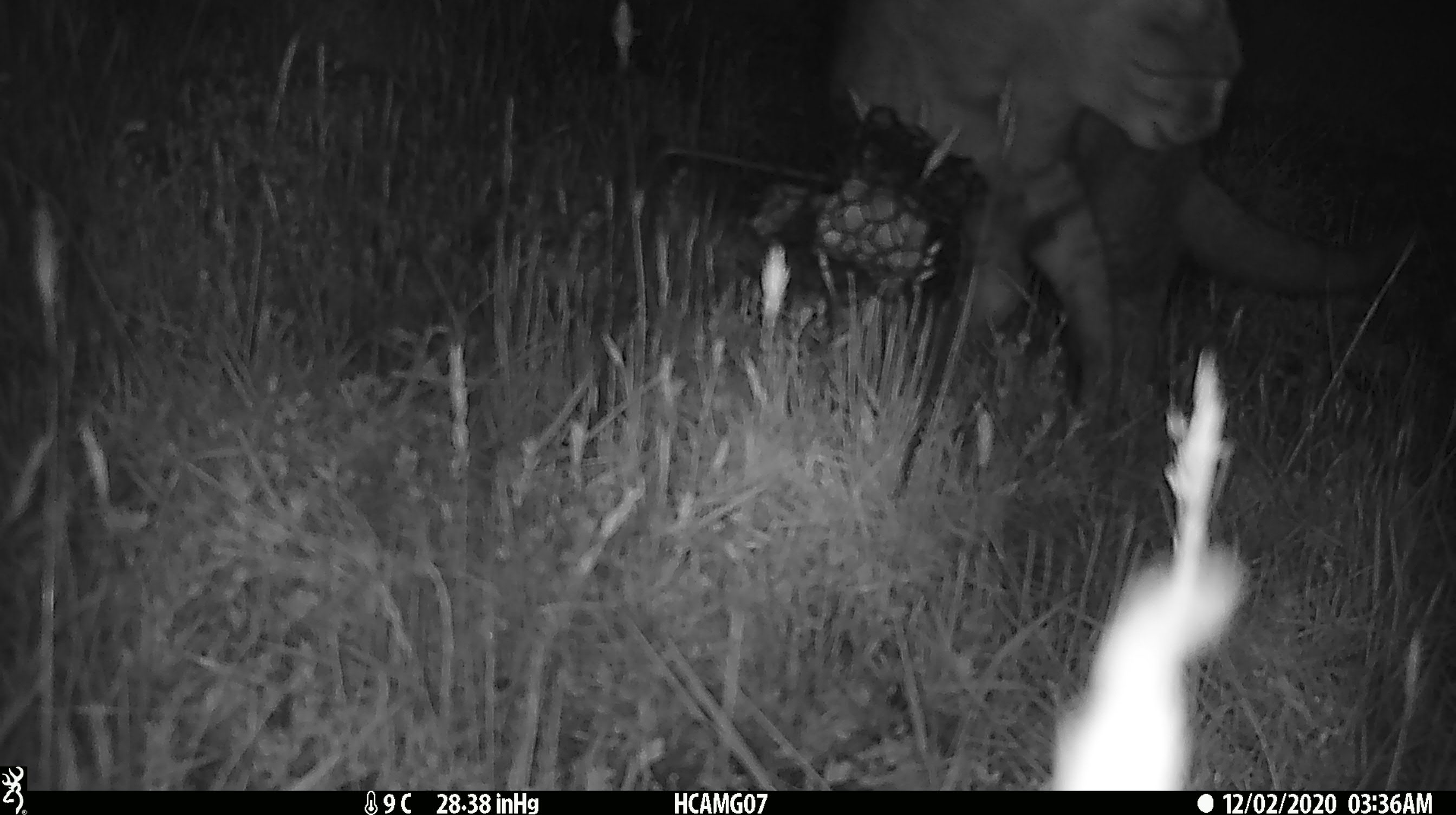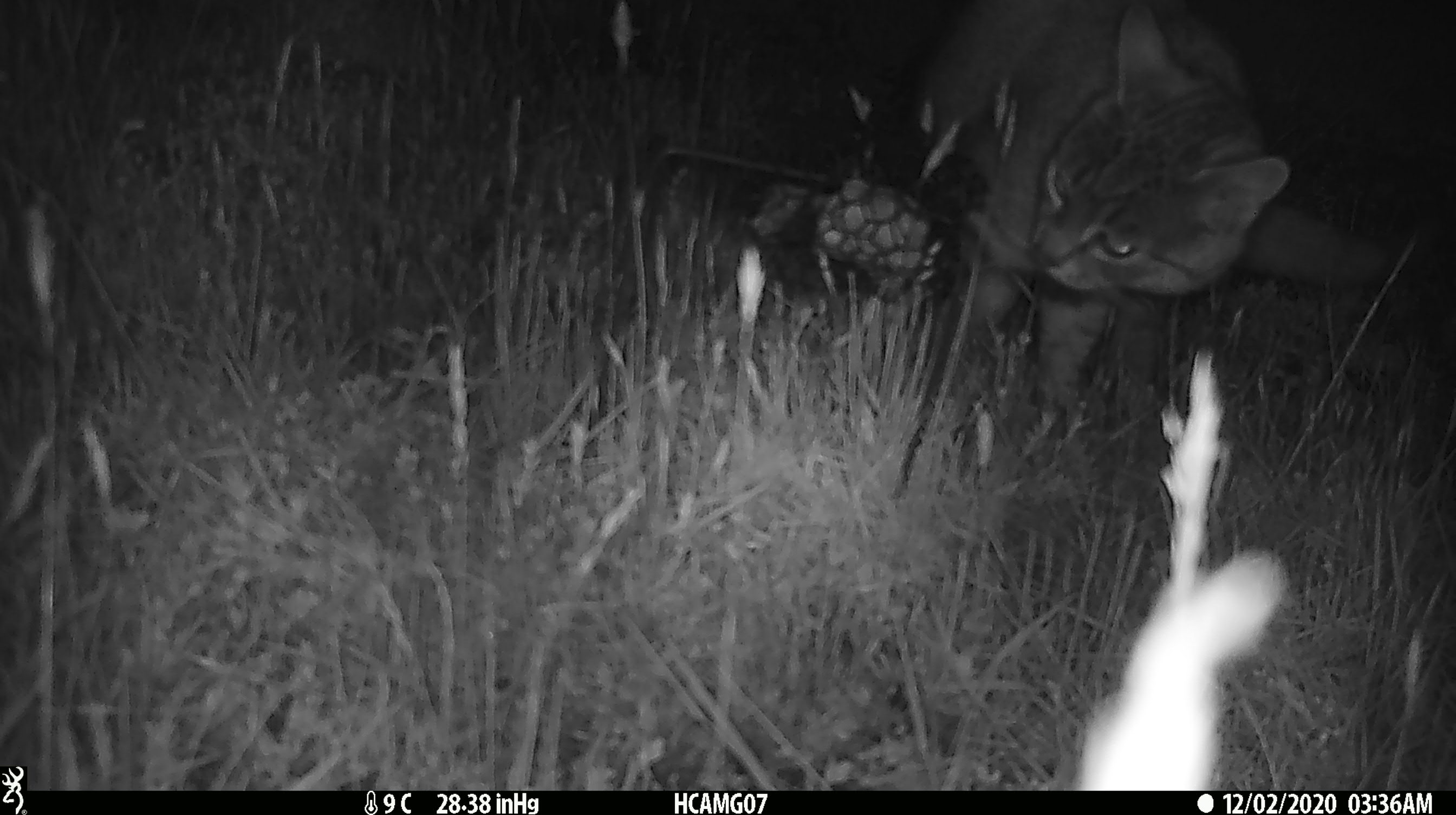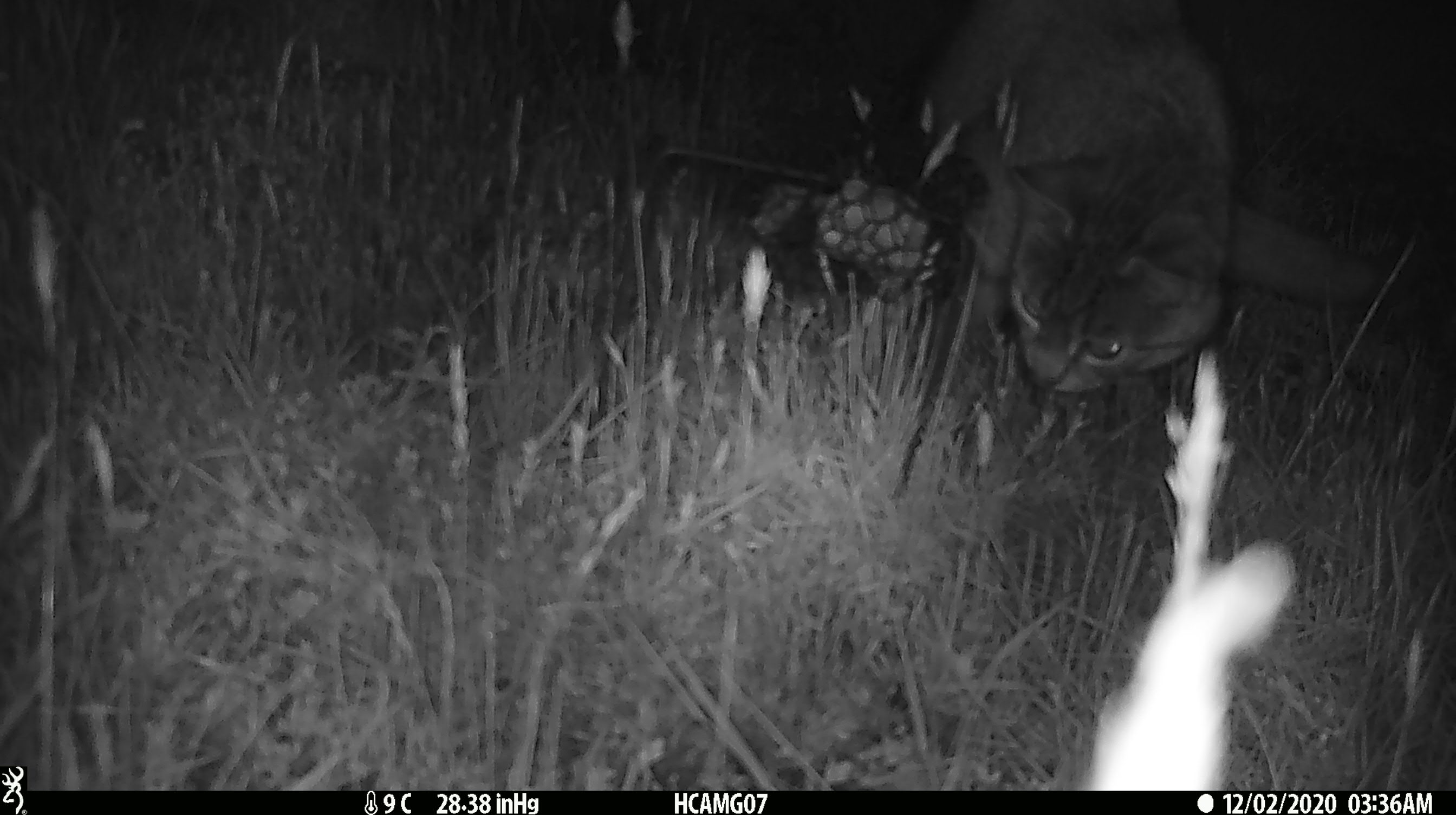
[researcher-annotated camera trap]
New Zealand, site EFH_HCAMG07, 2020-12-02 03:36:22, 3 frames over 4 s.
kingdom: Animalia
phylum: Chordata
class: Mammalia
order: Carnivora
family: Felidae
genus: Felis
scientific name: Felis catus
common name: domestic cat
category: cat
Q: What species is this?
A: Cat (domestic cat) (Felis catus).